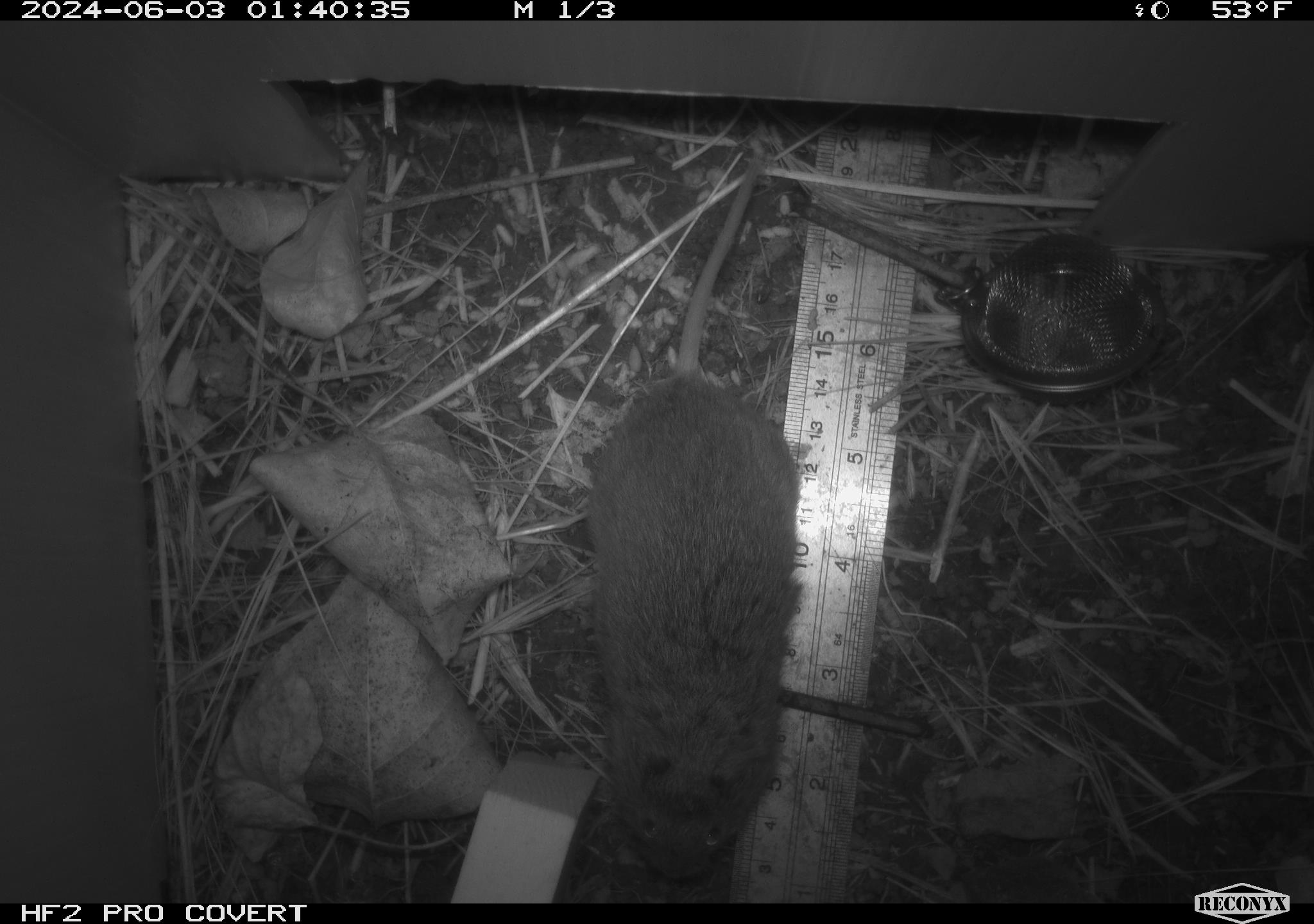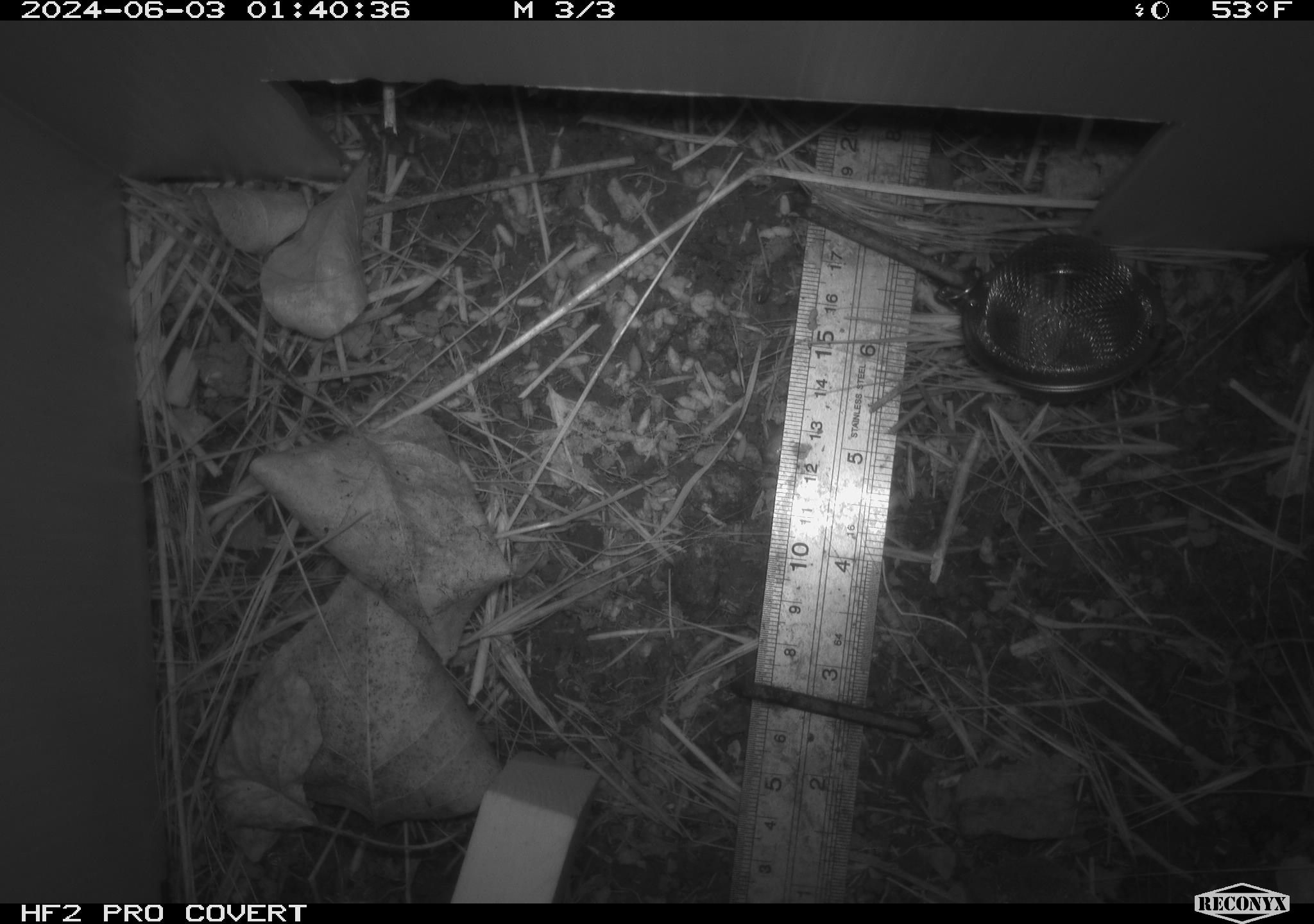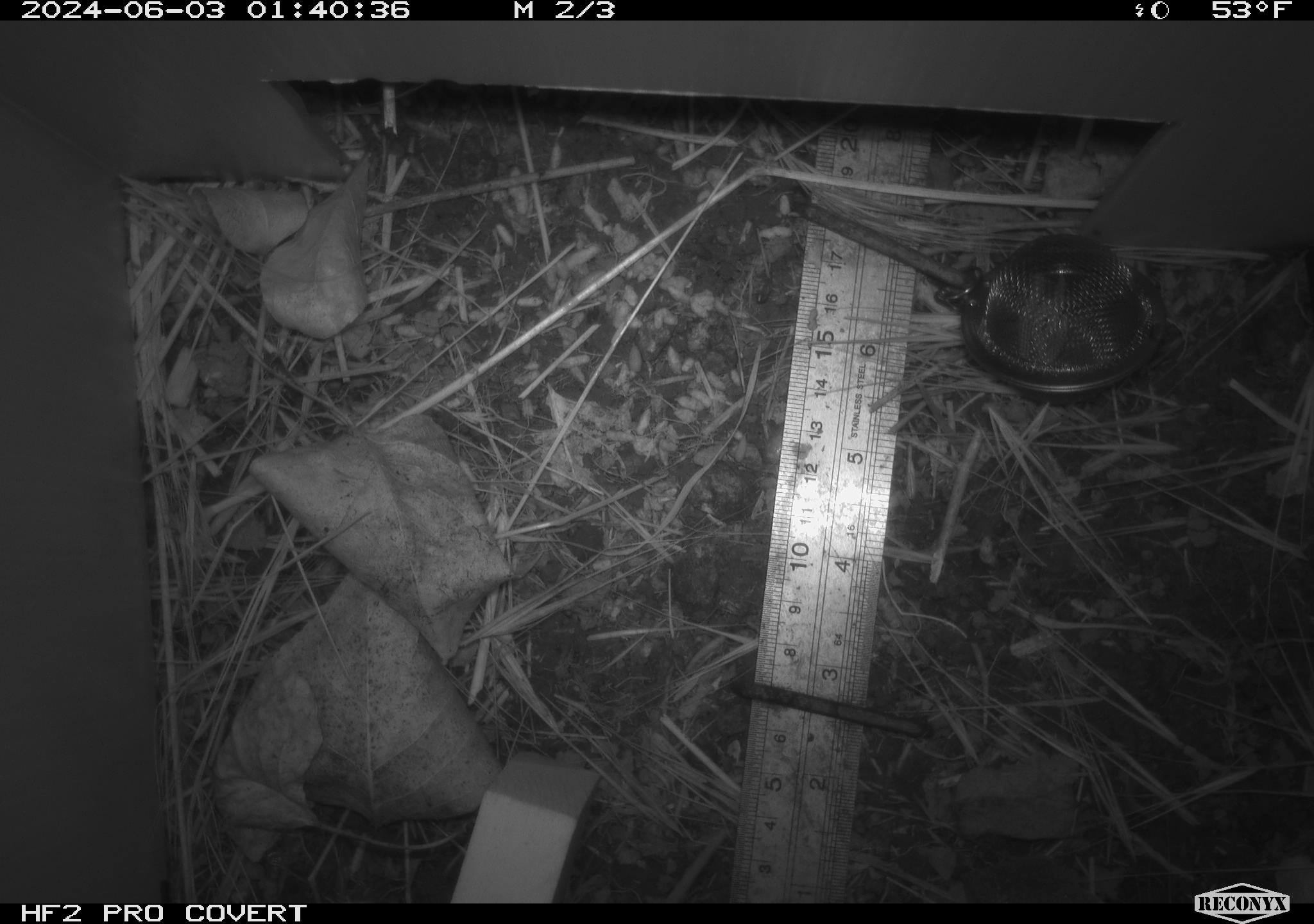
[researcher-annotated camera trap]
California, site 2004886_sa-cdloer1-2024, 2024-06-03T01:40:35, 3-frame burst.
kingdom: Animalia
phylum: Chordata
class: Mammalia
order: Rodentia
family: Cricetidae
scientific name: Arvicolinae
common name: voles, lemmings, and muskrats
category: arvicolinae subfamily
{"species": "arvicolinae subfamily (voles, lemmings, and muskrats) (Arvicolinae)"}